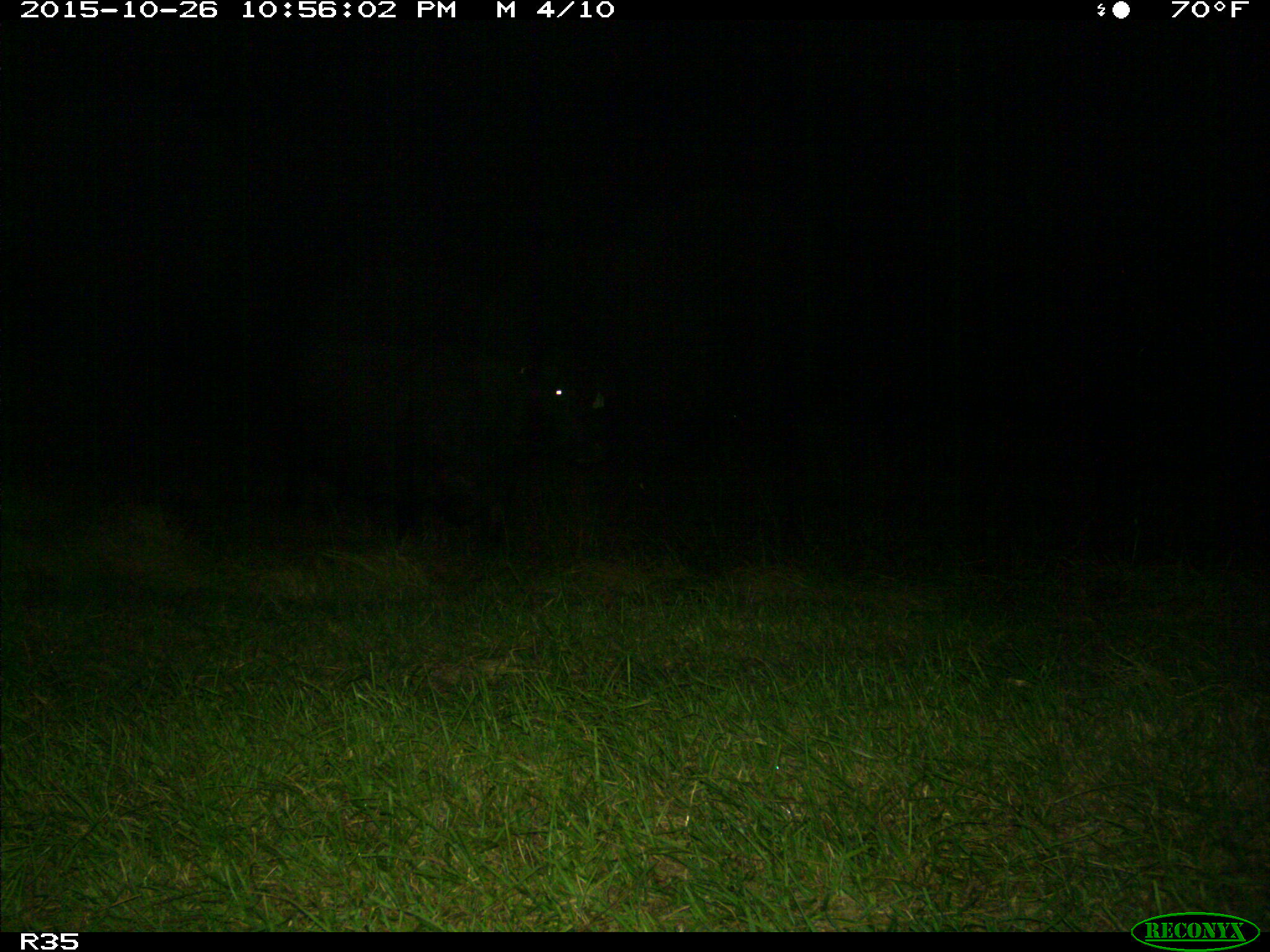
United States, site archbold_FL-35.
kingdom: Animalia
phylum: Chordata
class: Mammalia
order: Artiodactyla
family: Bovidae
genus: Bos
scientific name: Bos taurus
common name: domestic cow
Bos taurus (domestic cow).